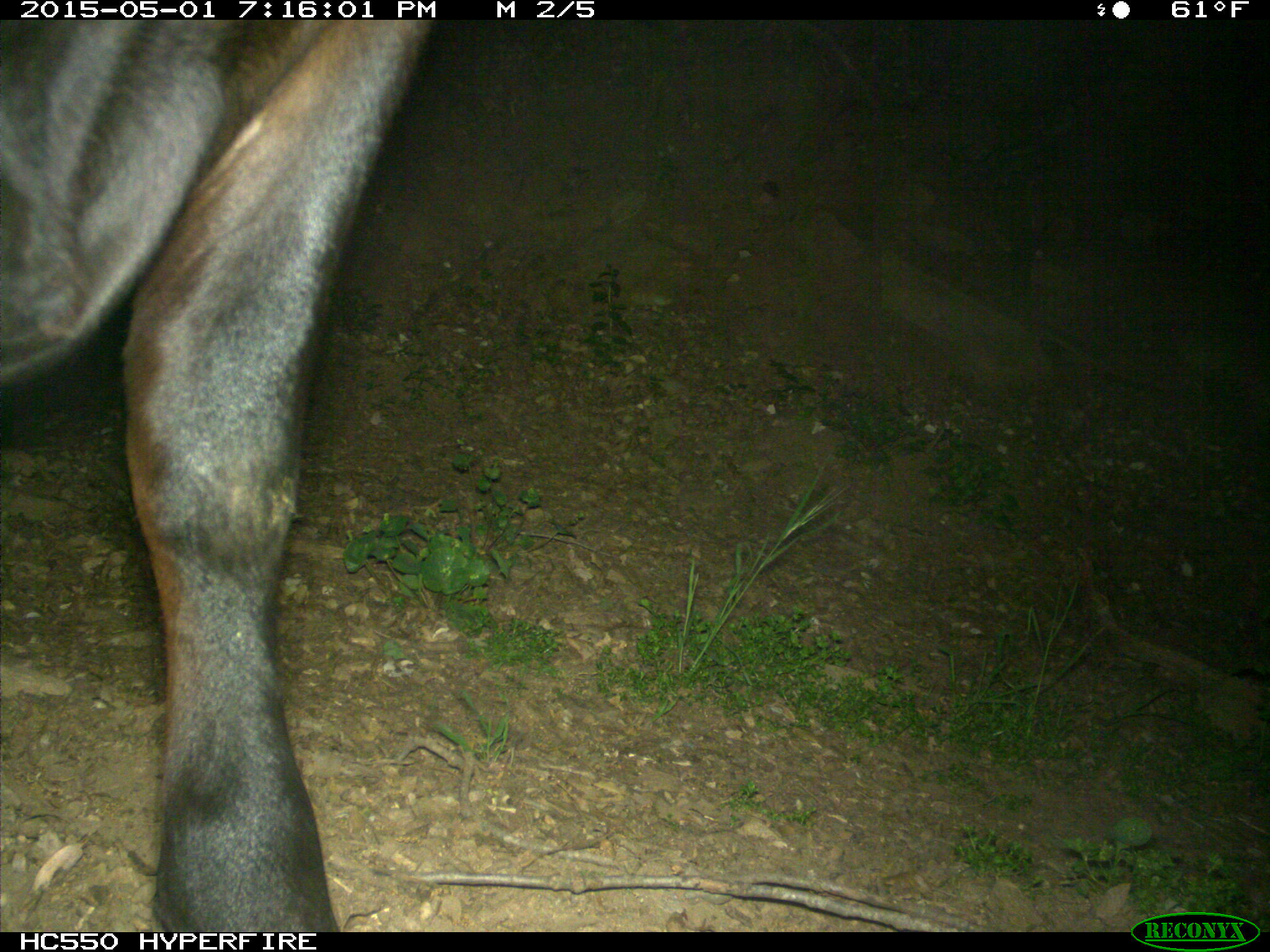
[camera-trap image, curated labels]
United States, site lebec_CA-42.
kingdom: Animalia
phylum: Chordata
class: Mammalia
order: Artiodactyla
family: Bovidae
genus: Bos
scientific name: Bos taurus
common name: domestic cow